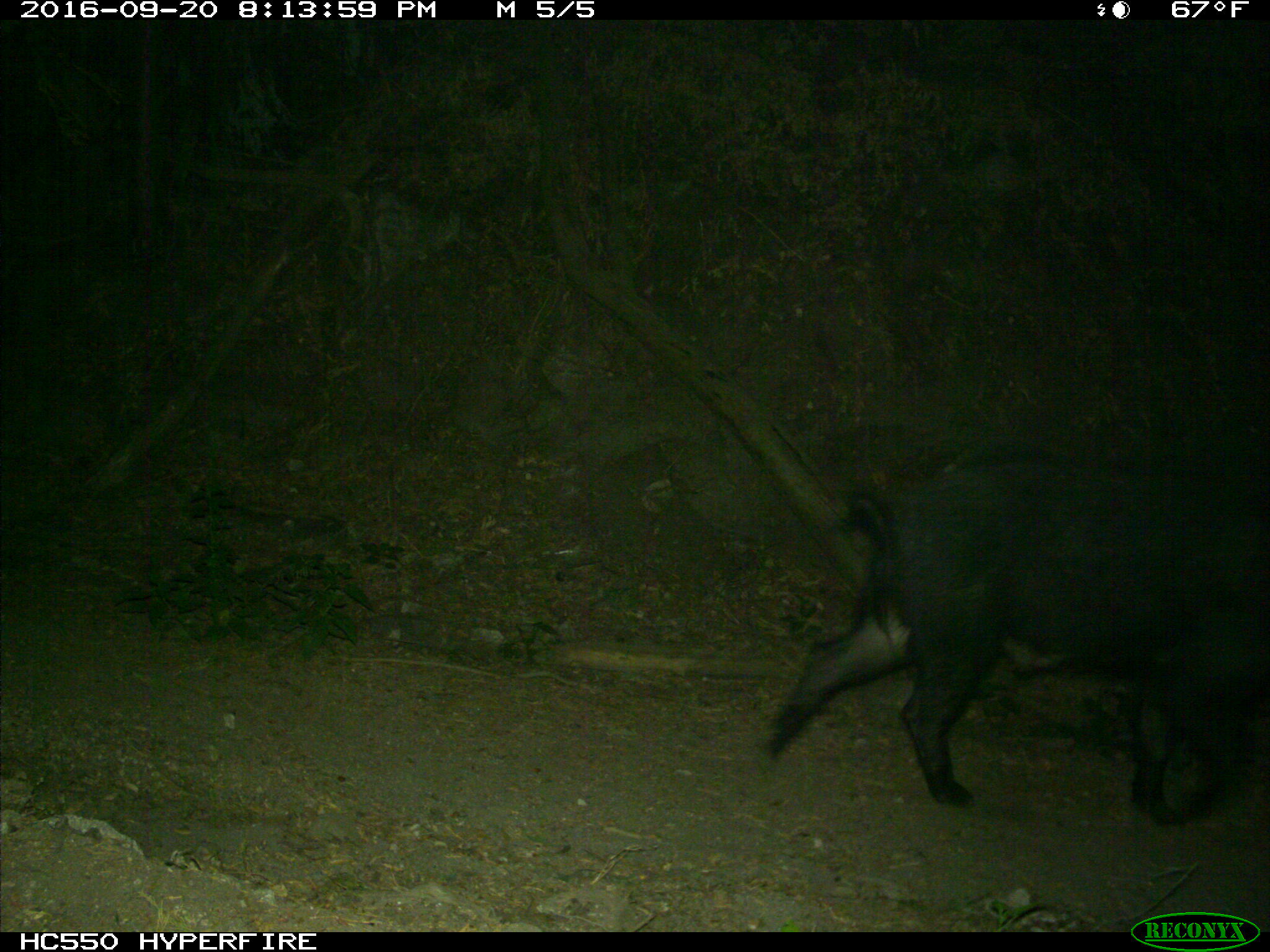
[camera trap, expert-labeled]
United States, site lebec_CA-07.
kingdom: Animalia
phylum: Chordata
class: Mammalia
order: Artiodactyla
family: Suidae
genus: Sus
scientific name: Sus scrofa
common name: wild boar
Sus scrofa (wild boar).